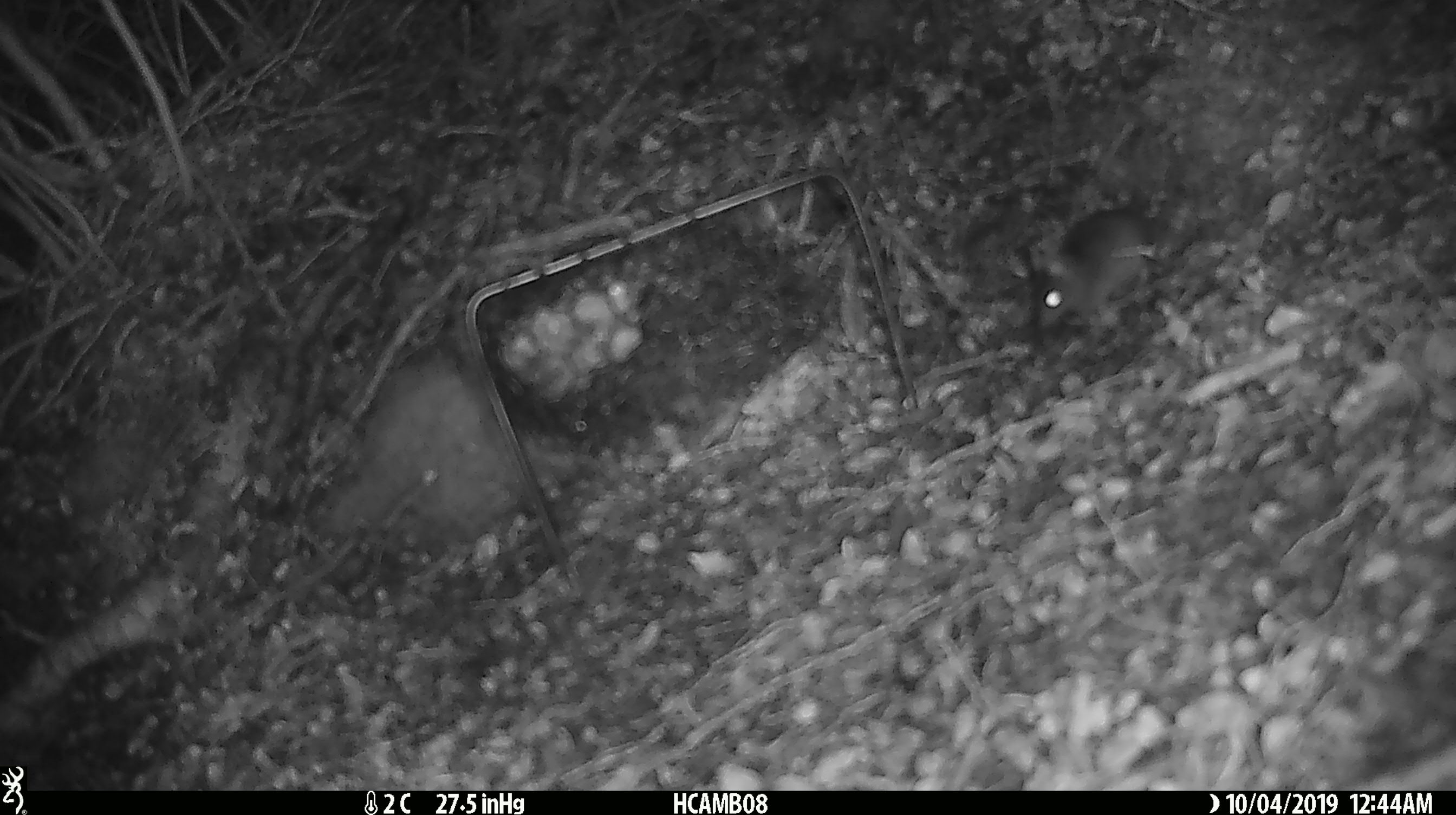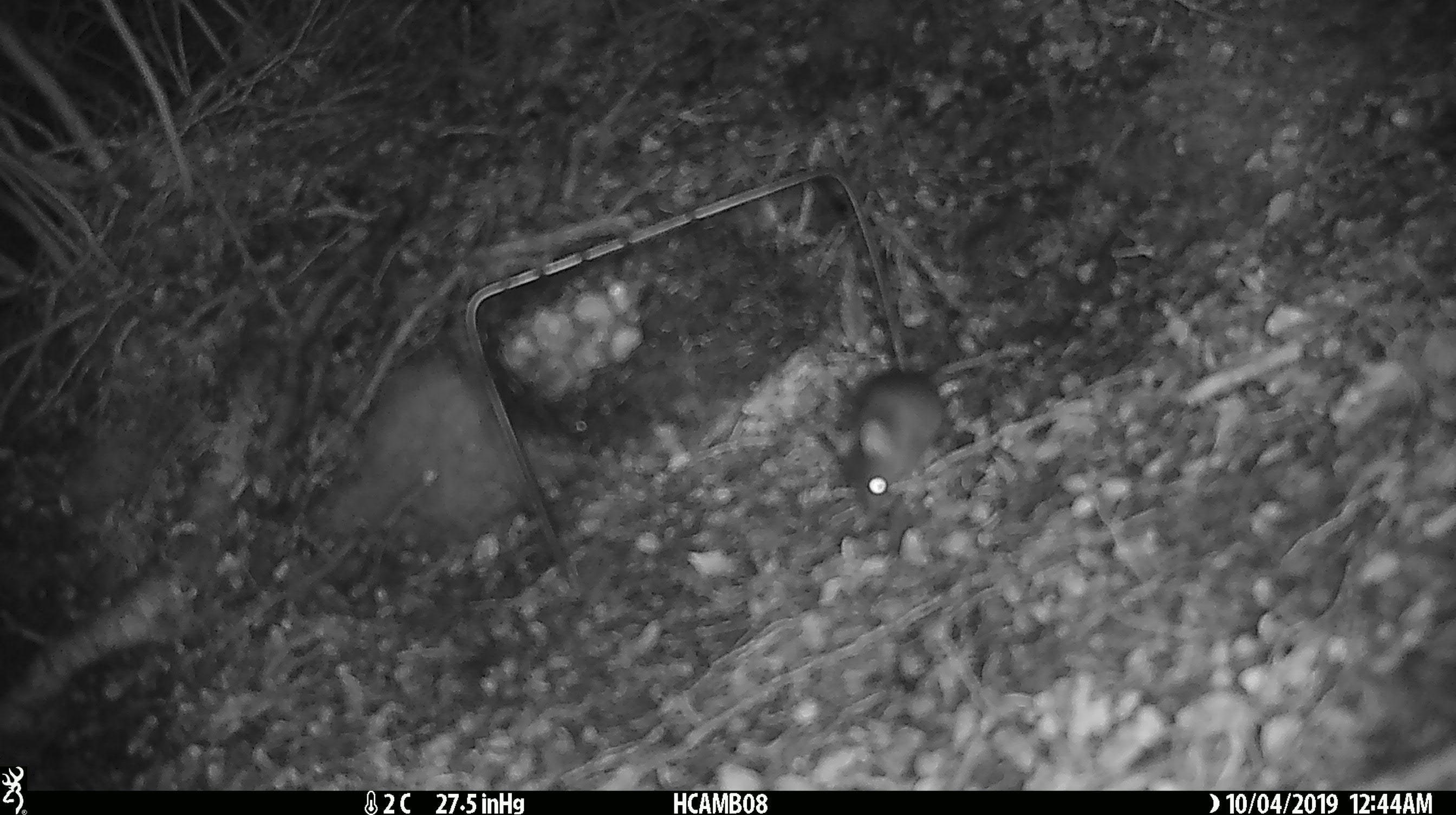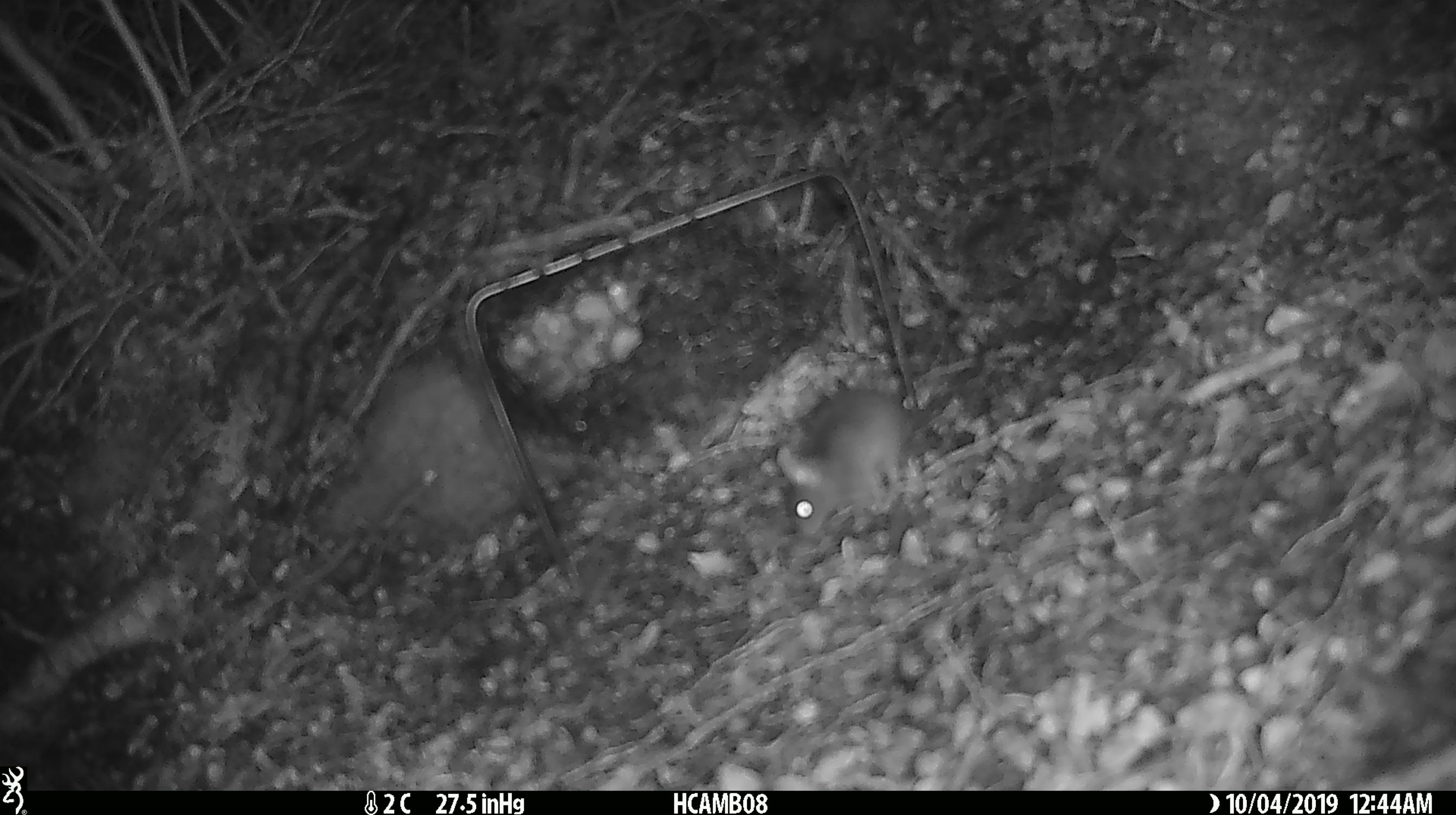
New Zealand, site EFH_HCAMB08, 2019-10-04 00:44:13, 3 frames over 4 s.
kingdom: Animalia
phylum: Chordata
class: Mammalia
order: Rodentia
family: Muridae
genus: Mus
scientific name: Mus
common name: mouse